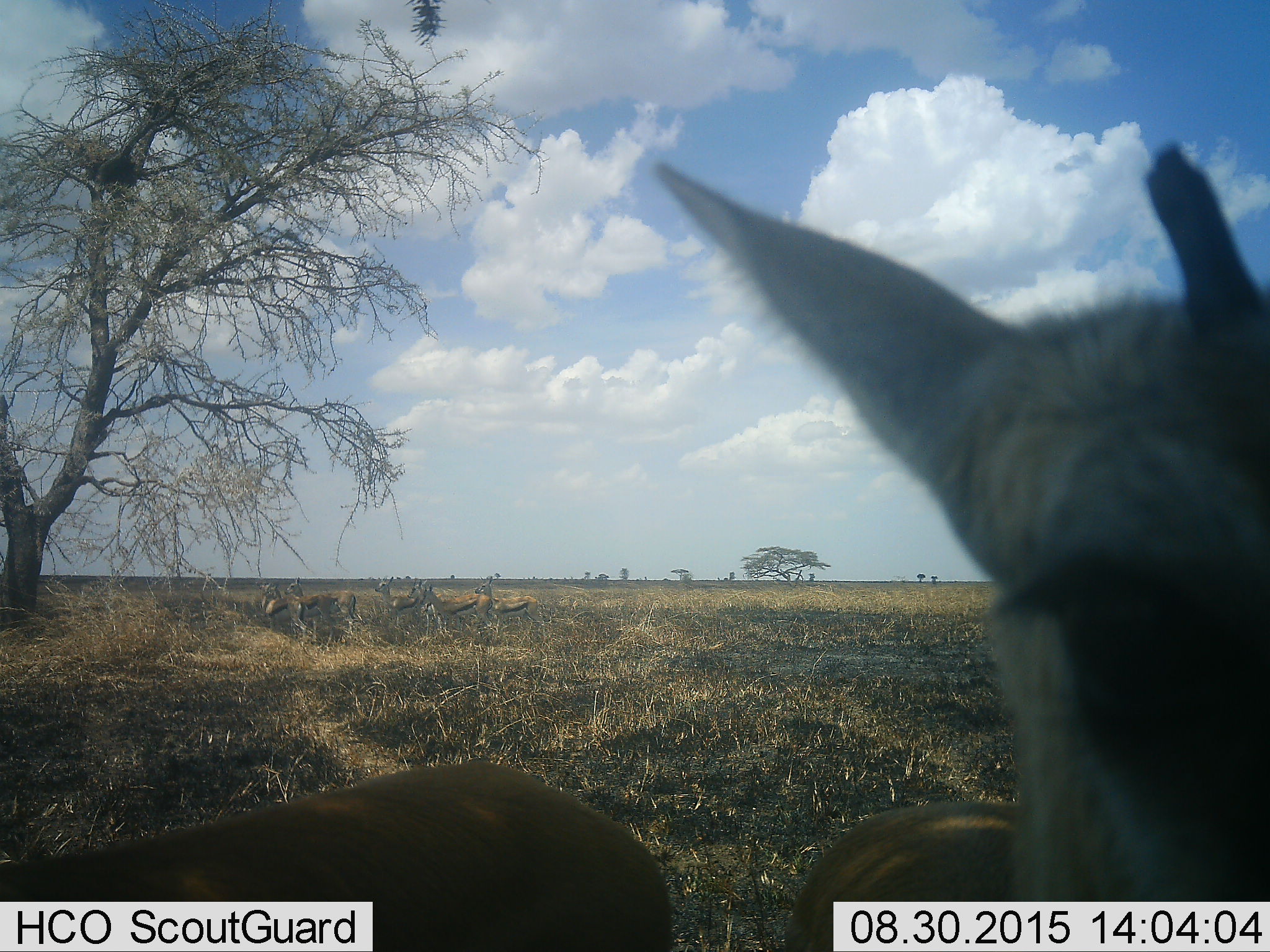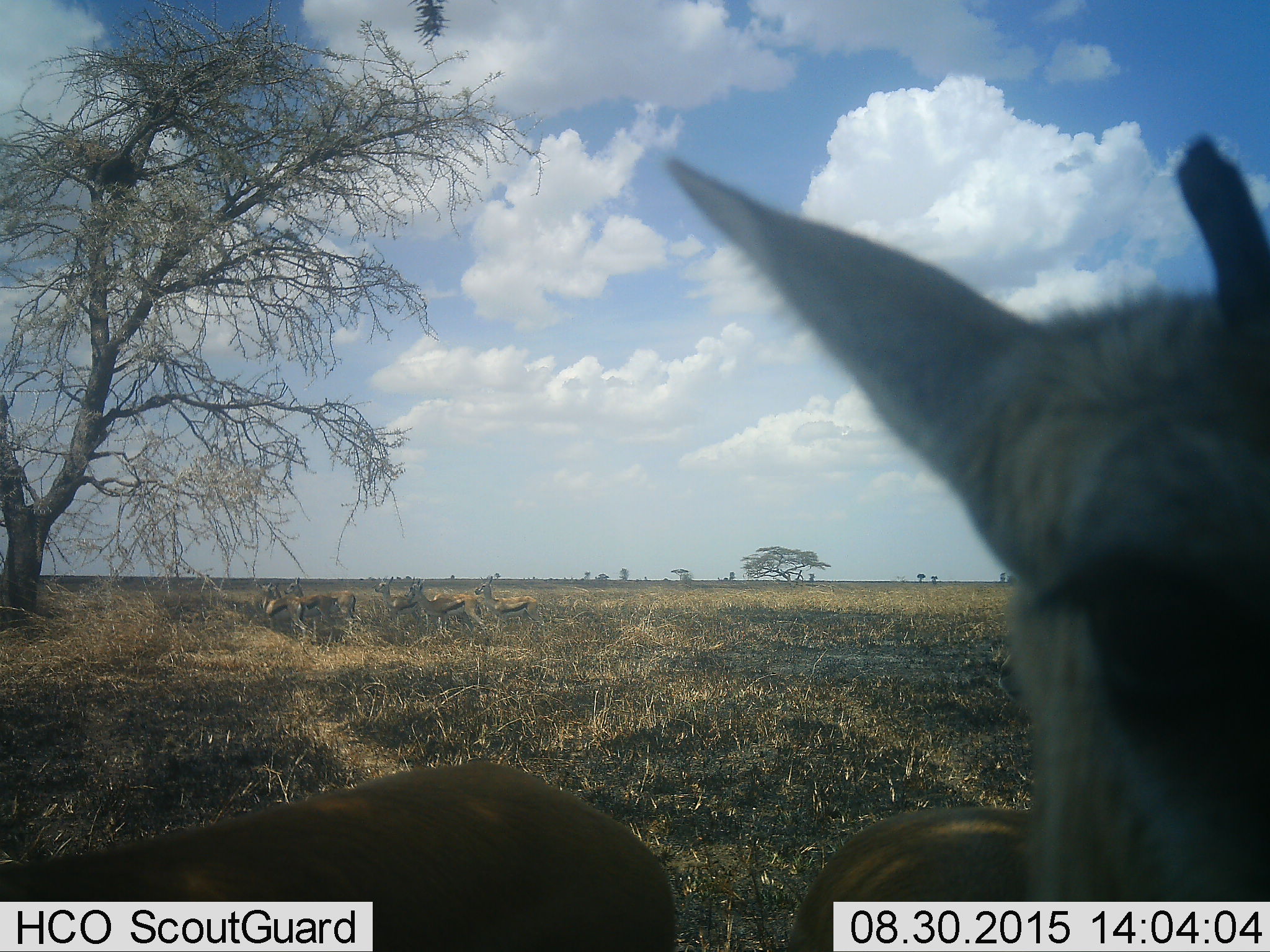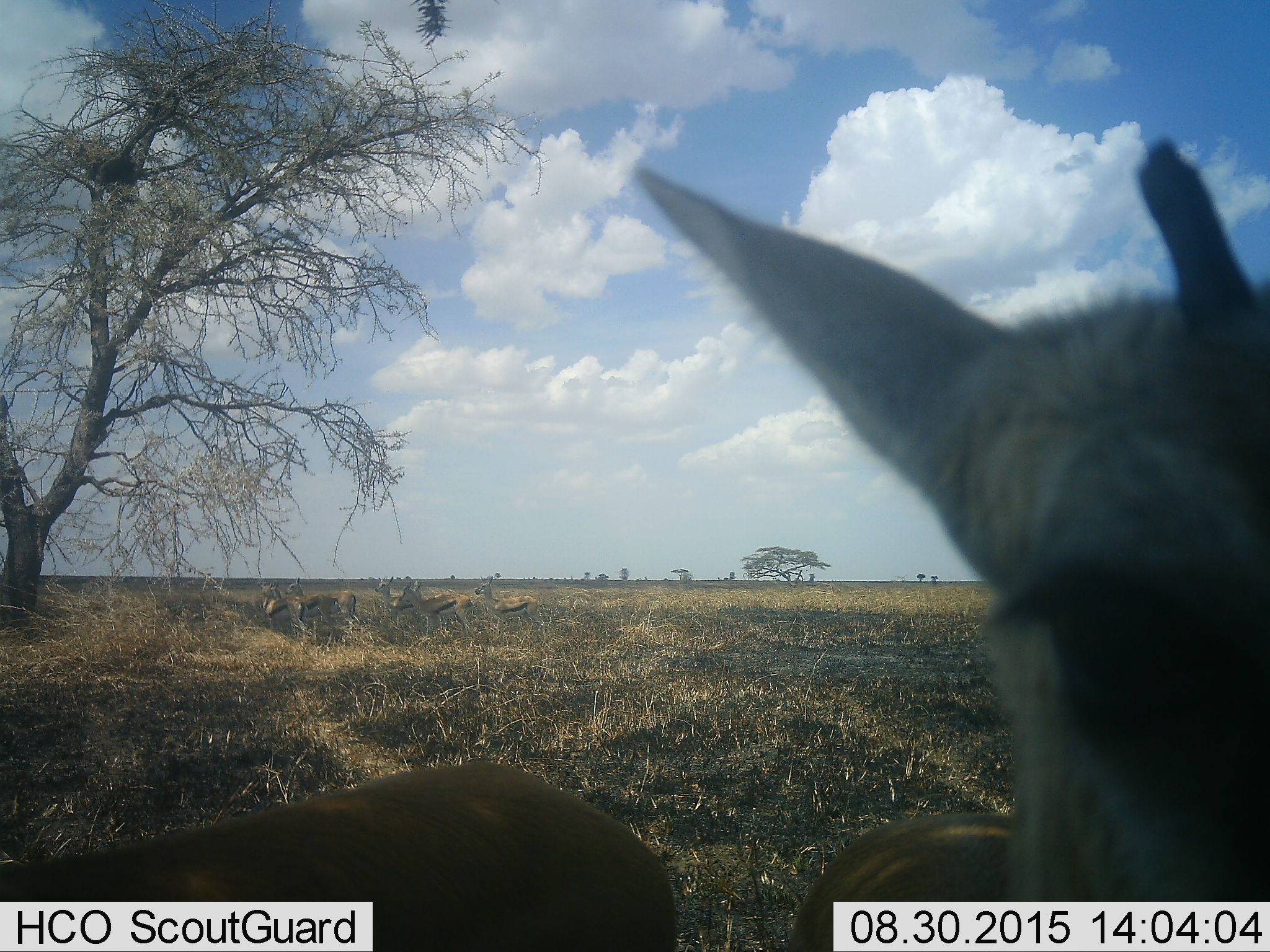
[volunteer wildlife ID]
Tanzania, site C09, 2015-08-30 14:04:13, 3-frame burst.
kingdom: Animalia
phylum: Chordata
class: Mammalia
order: Artiodactyla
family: Bovidae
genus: Eudorcas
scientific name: Eudorcas thomsonii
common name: thomson's gazelle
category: gazellethomsons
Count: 8.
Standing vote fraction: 100%.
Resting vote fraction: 23%.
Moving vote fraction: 23%.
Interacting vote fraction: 15%.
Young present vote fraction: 15%.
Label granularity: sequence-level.